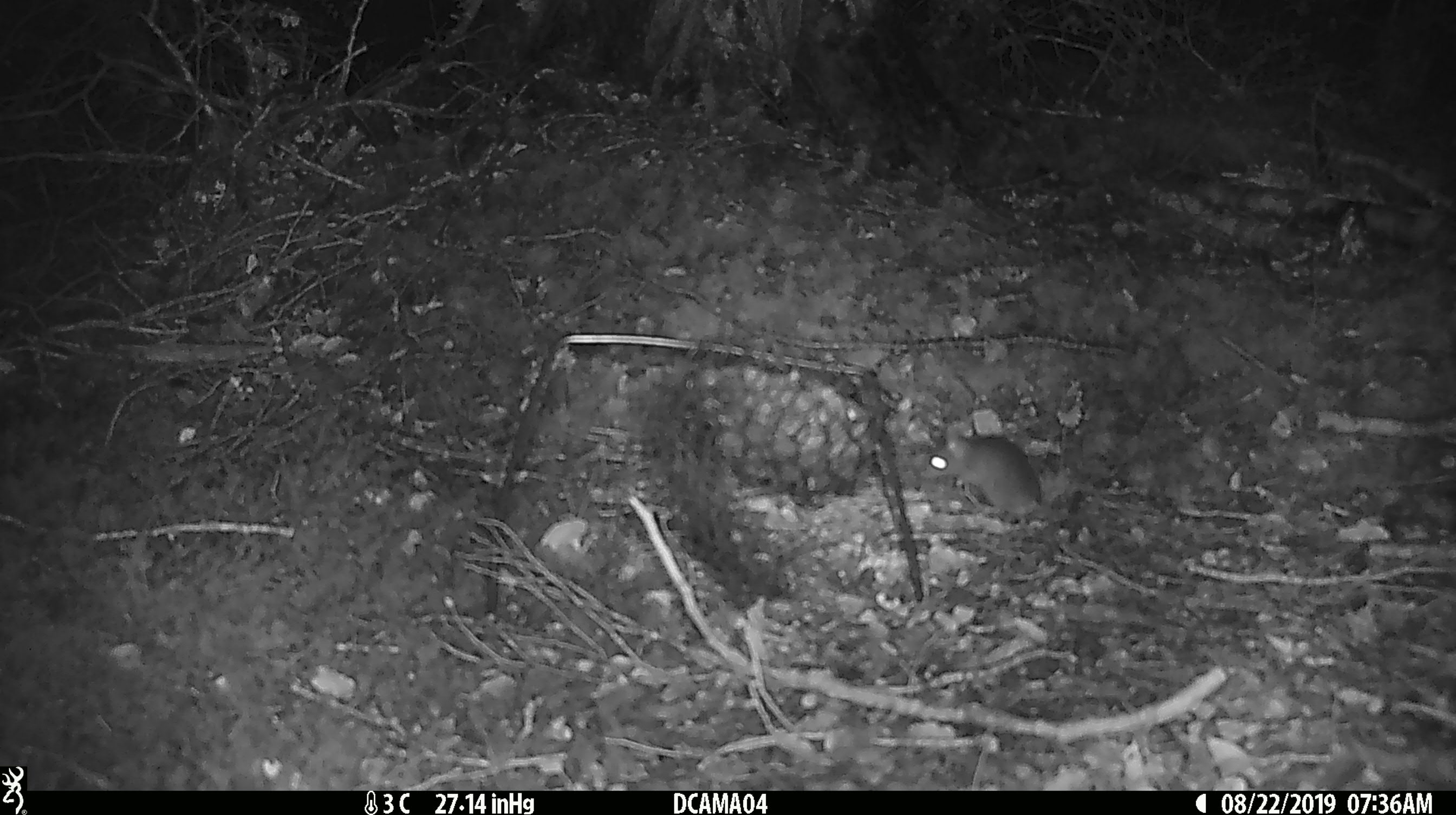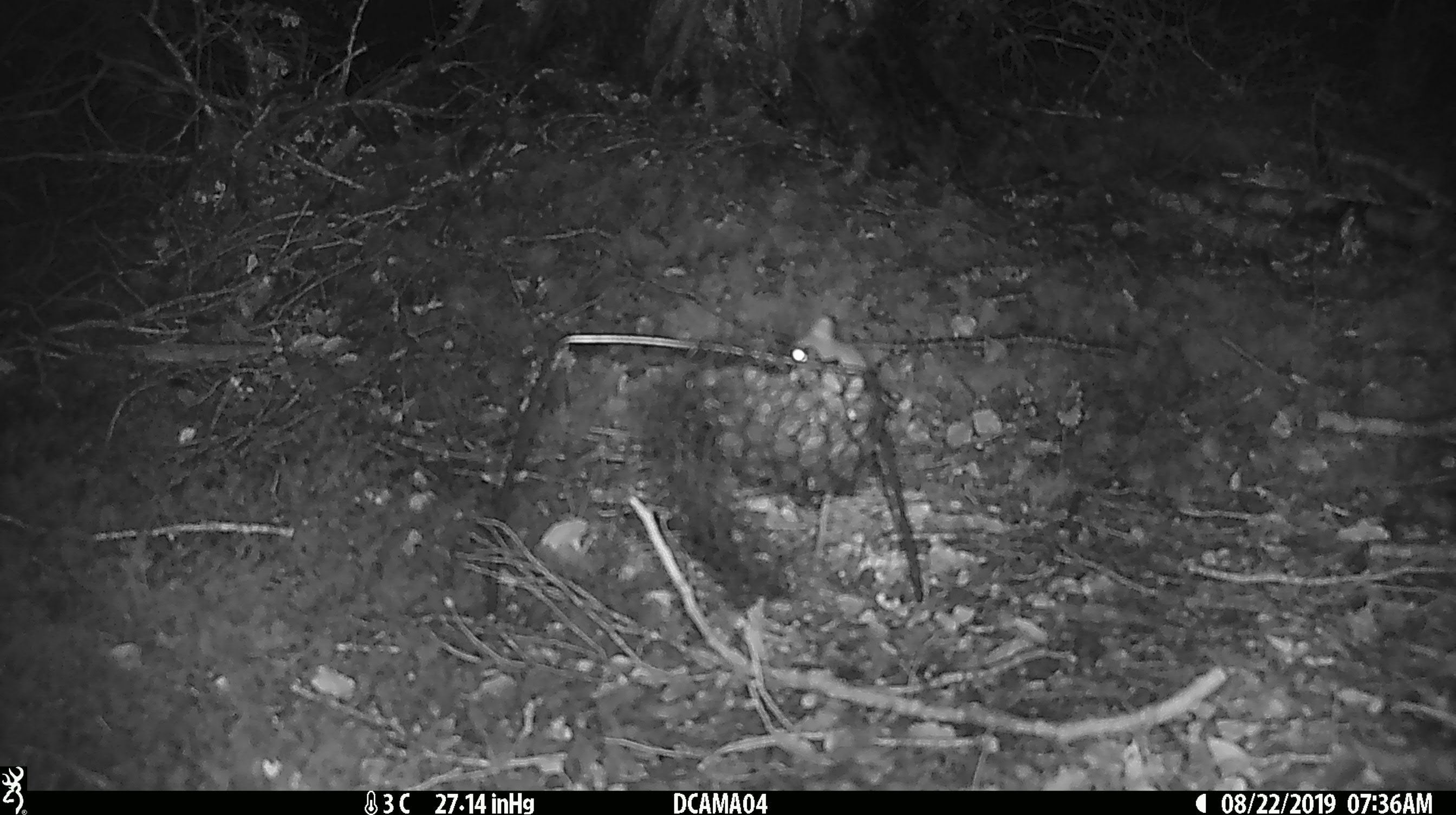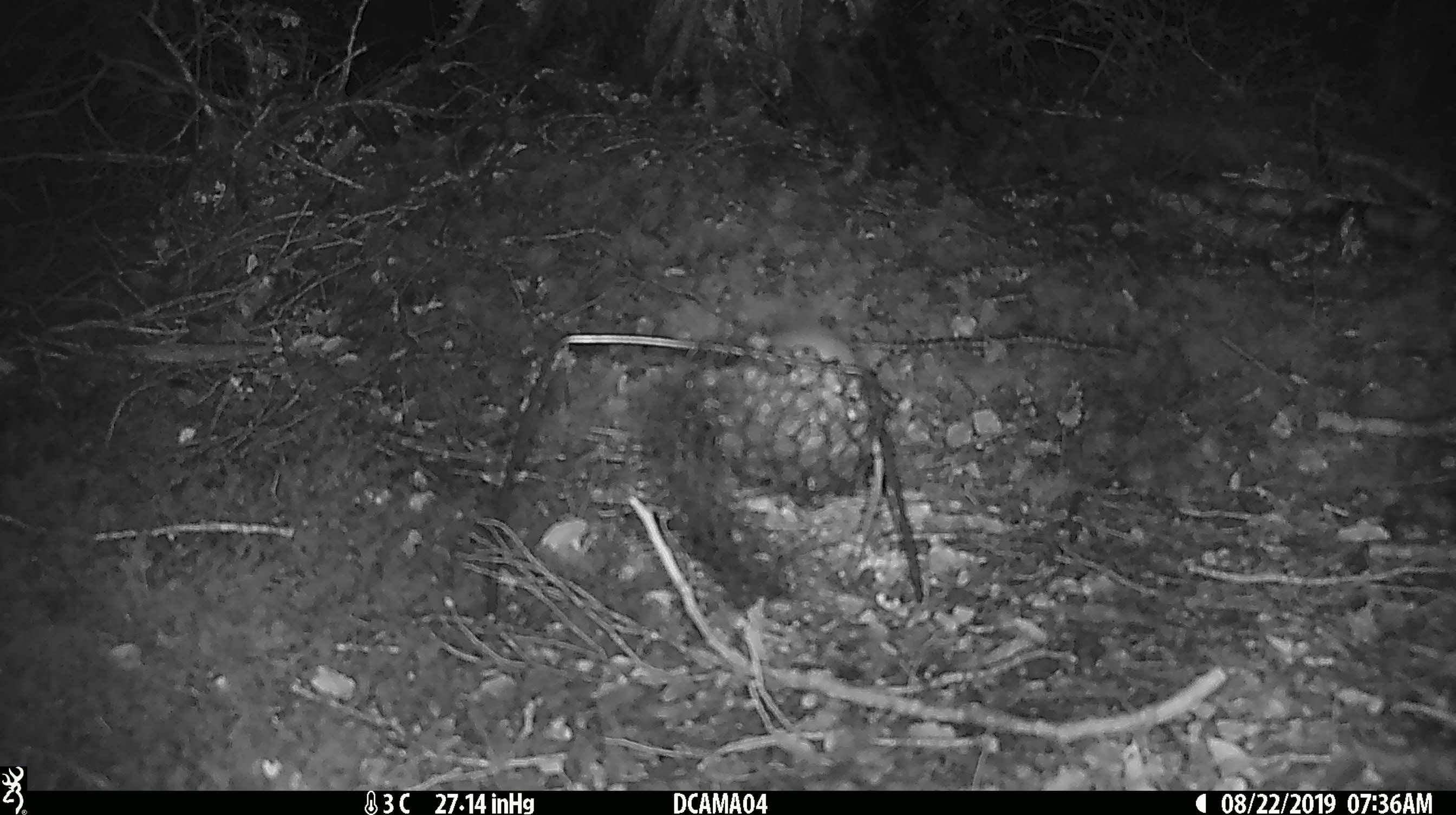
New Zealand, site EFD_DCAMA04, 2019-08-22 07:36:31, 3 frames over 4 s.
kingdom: Animalia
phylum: Chordata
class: Mammalia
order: Rodentia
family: Muridae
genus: Mus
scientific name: Mus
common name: mouse